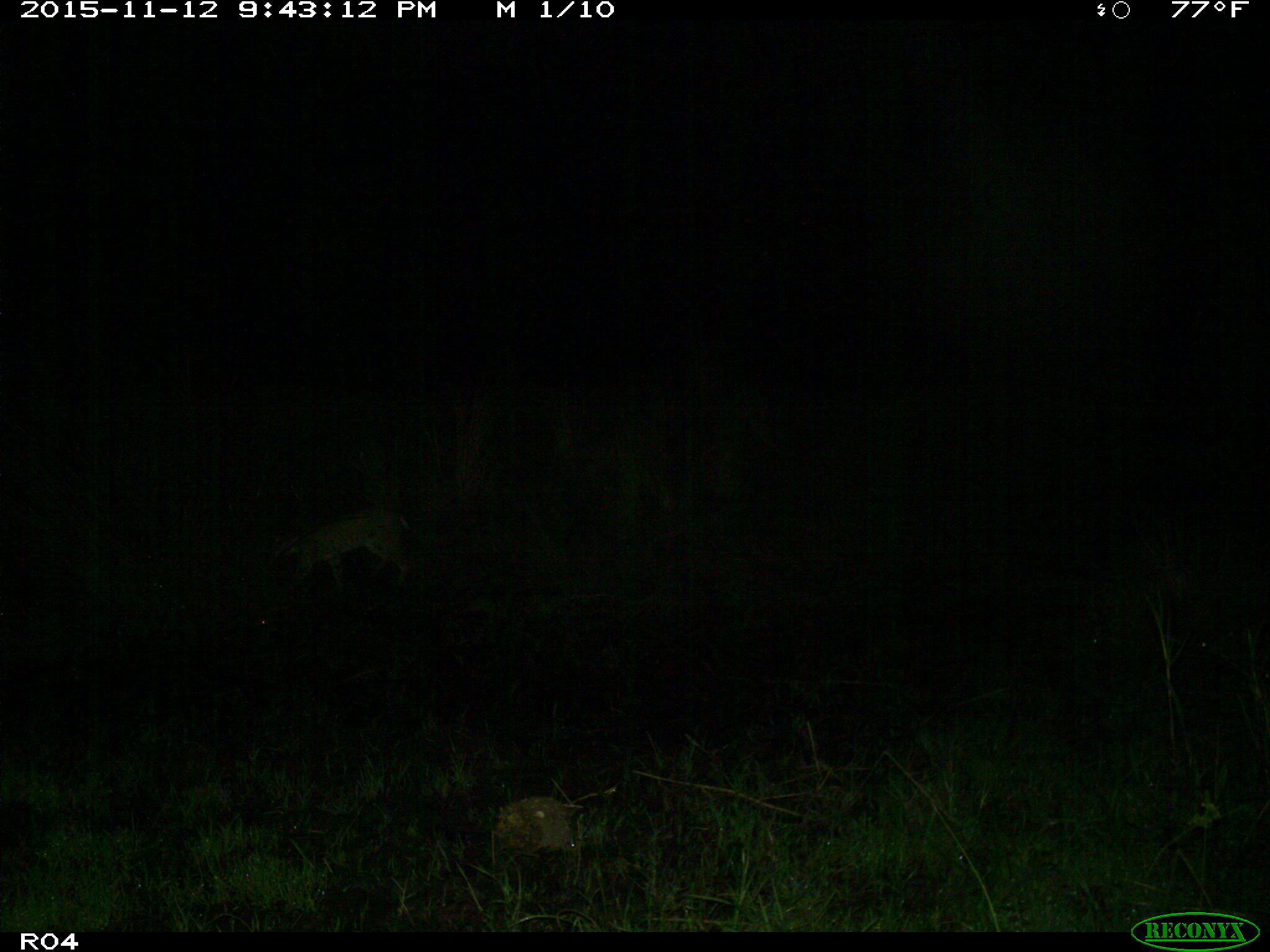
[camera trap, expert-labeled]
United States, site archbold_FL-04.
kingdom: Animalia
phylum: Chordata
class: Mammalia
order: Carnivora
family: Felidae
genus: Lynx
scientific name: Lynx rufus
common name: bobcat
Lynx rufus (bobcat).